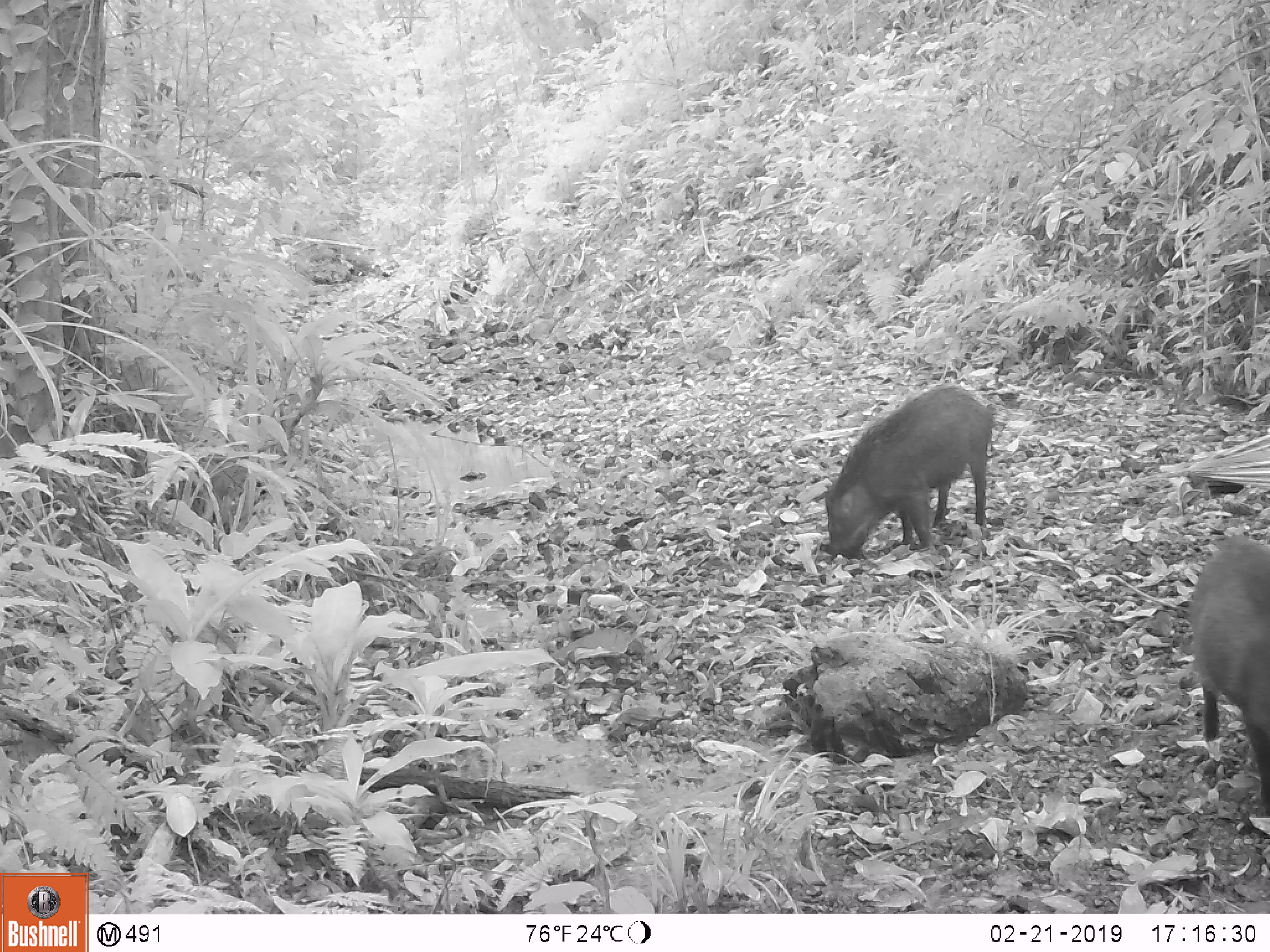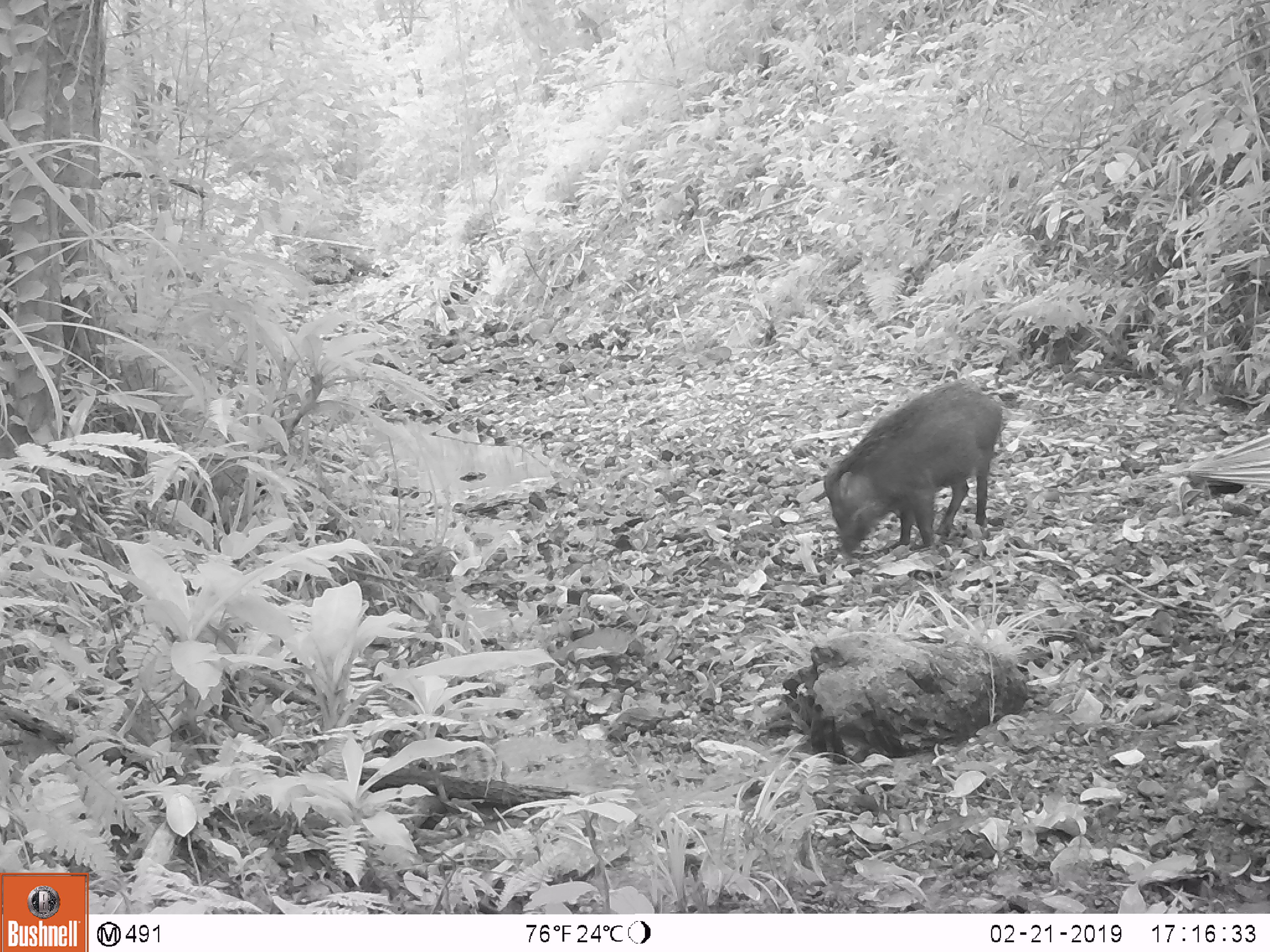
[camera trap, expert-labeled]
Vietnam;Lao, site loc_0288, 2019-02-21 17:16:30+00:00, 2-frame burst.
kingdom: Animalia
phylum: Chordata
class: Mammalia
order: Artiodactyla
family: Suidae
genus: Sus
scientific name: Sus scrofa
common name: eurasian wild pig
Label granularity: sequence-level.